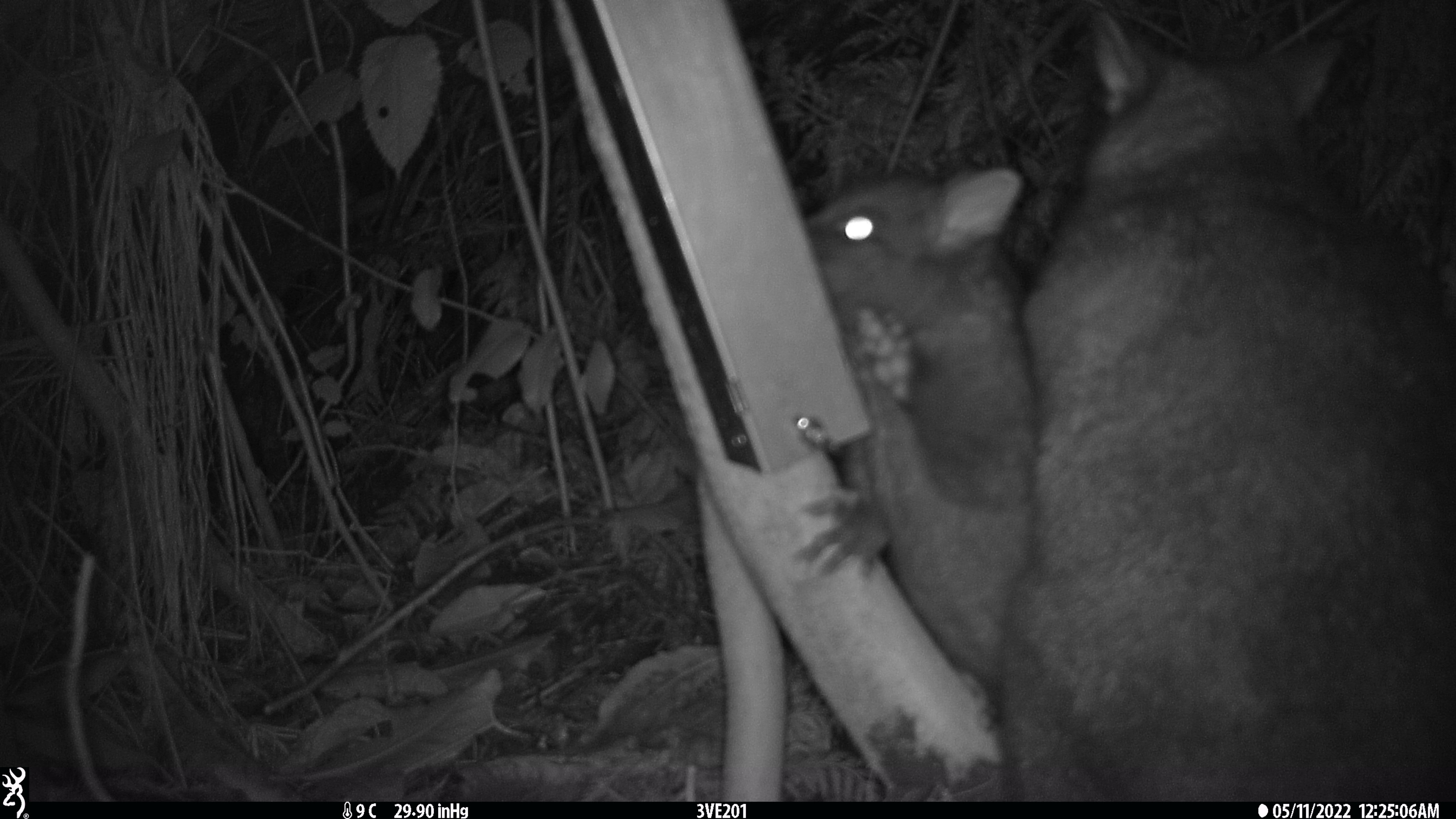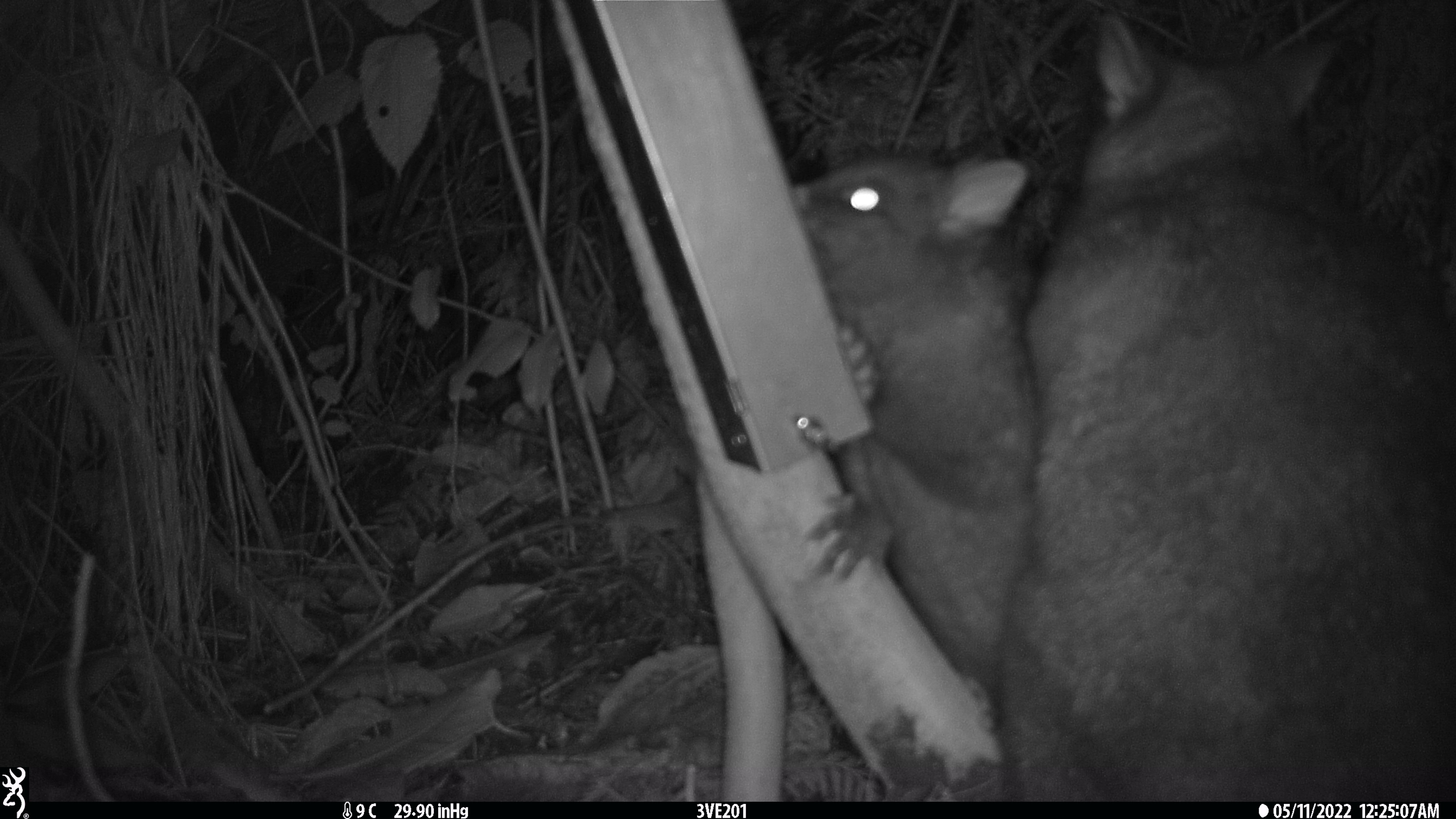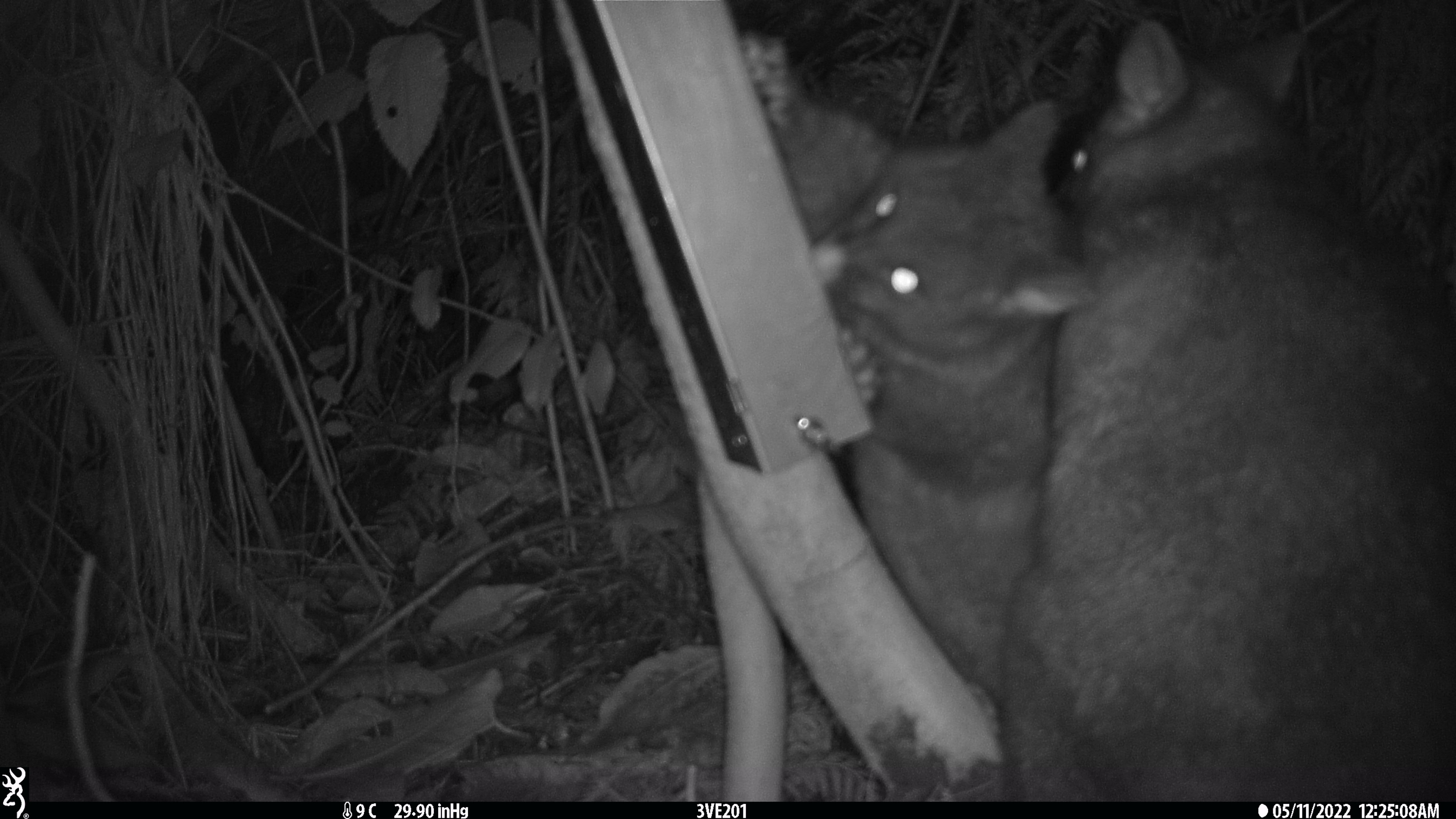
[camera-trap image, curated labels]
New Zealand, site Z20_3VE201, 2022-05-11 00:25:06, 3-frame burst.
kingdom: Animalia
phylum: Chordata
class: Mammalia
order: Diprotodontia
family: Phalangeridae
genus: Trichosurus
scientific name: Trichosurus vulpecula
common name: common brushtail possum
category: possum